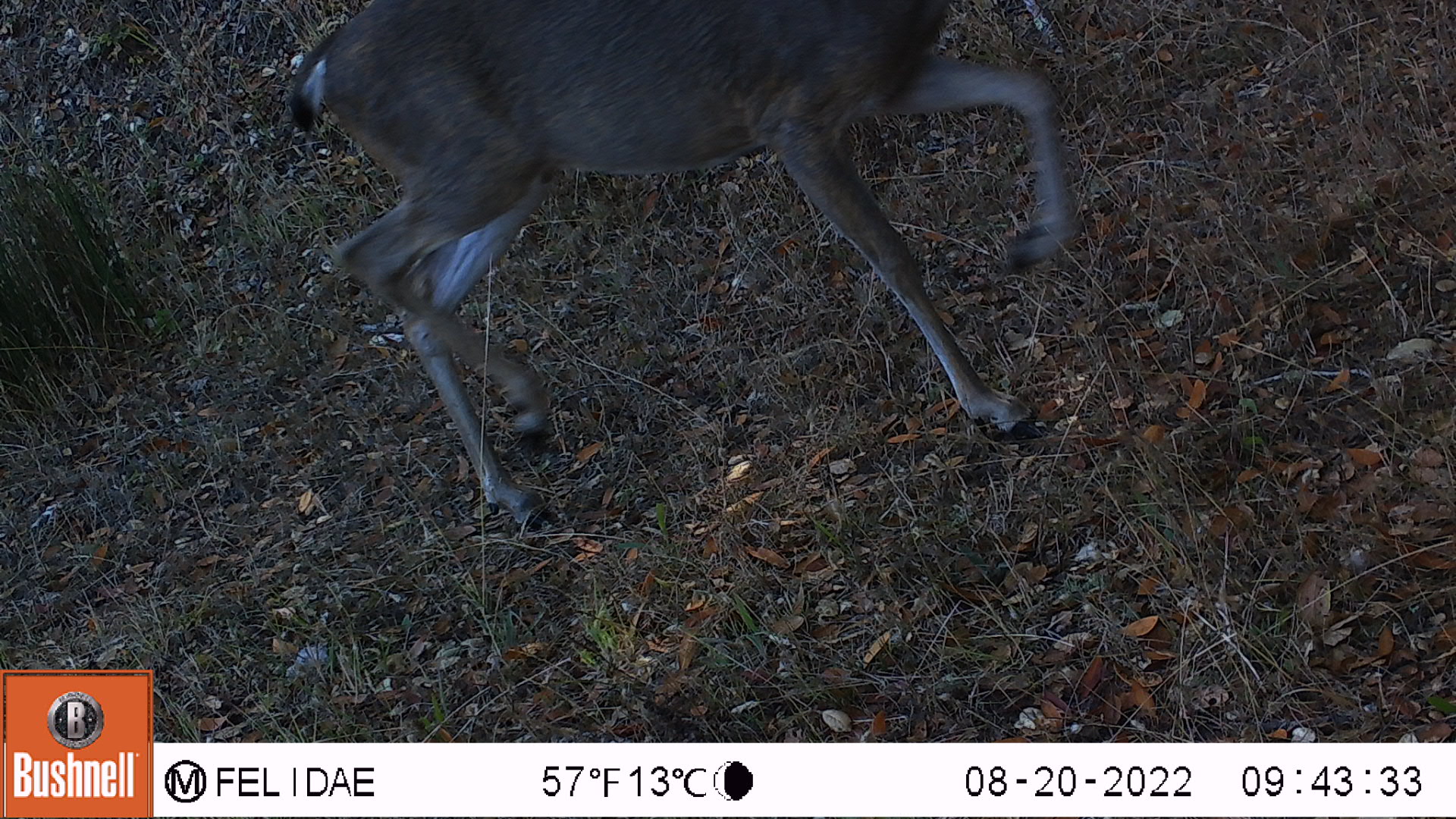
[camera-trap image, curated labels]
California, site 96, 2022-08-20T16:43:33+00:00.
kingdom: Animalia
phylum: Chordata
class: Mammalia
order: Artiodactyla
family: Cervidae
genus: Odocoileus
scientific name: Odocoileus hemionus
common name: mule deer